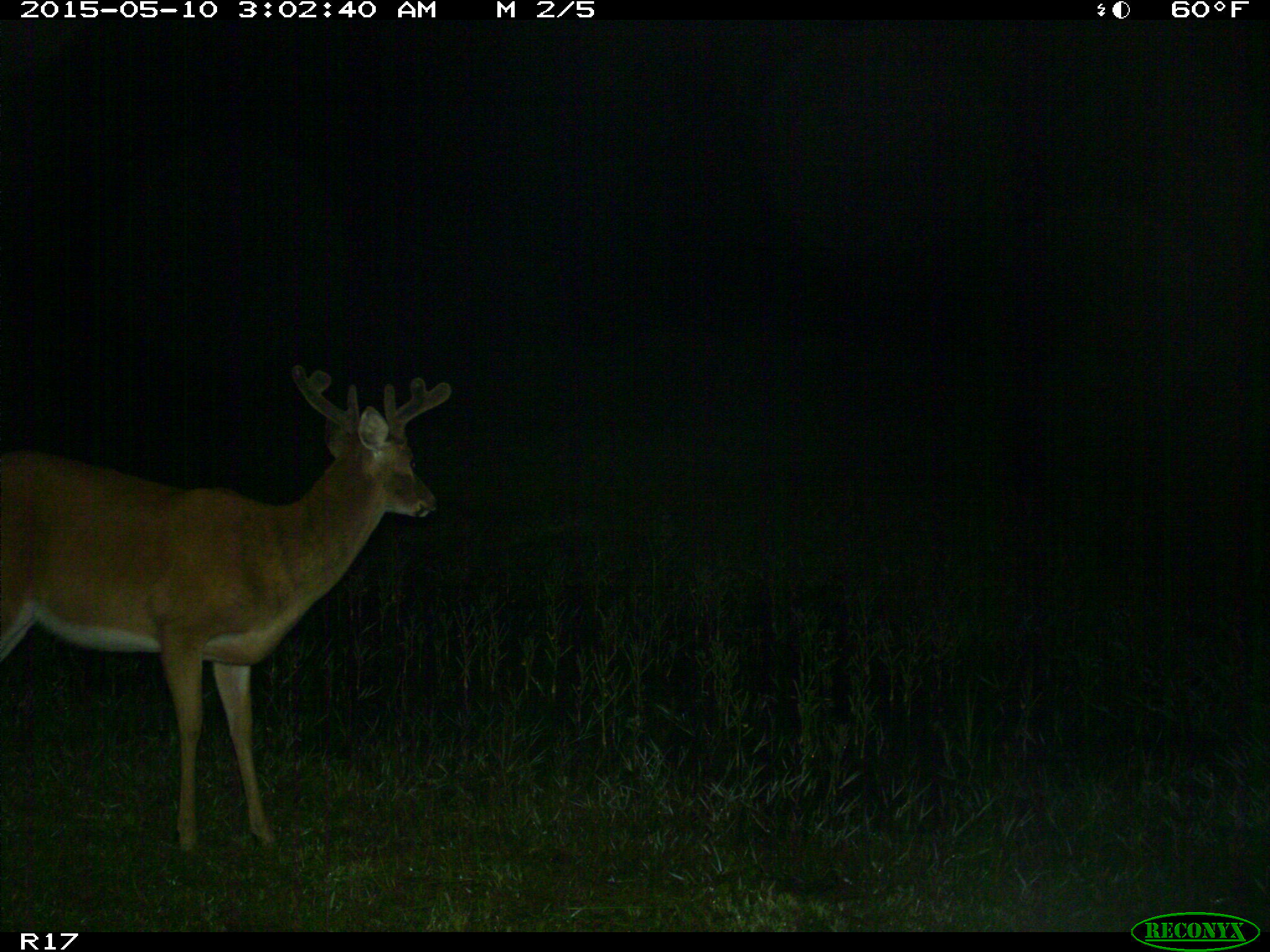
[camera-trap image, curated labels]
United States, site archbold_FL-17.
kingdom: Animalia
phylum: Chordata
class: Mammalia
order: Artiodactyla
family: Cervidae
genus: Odocoileus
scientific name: Odocoileus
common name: deer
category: unidentified deer